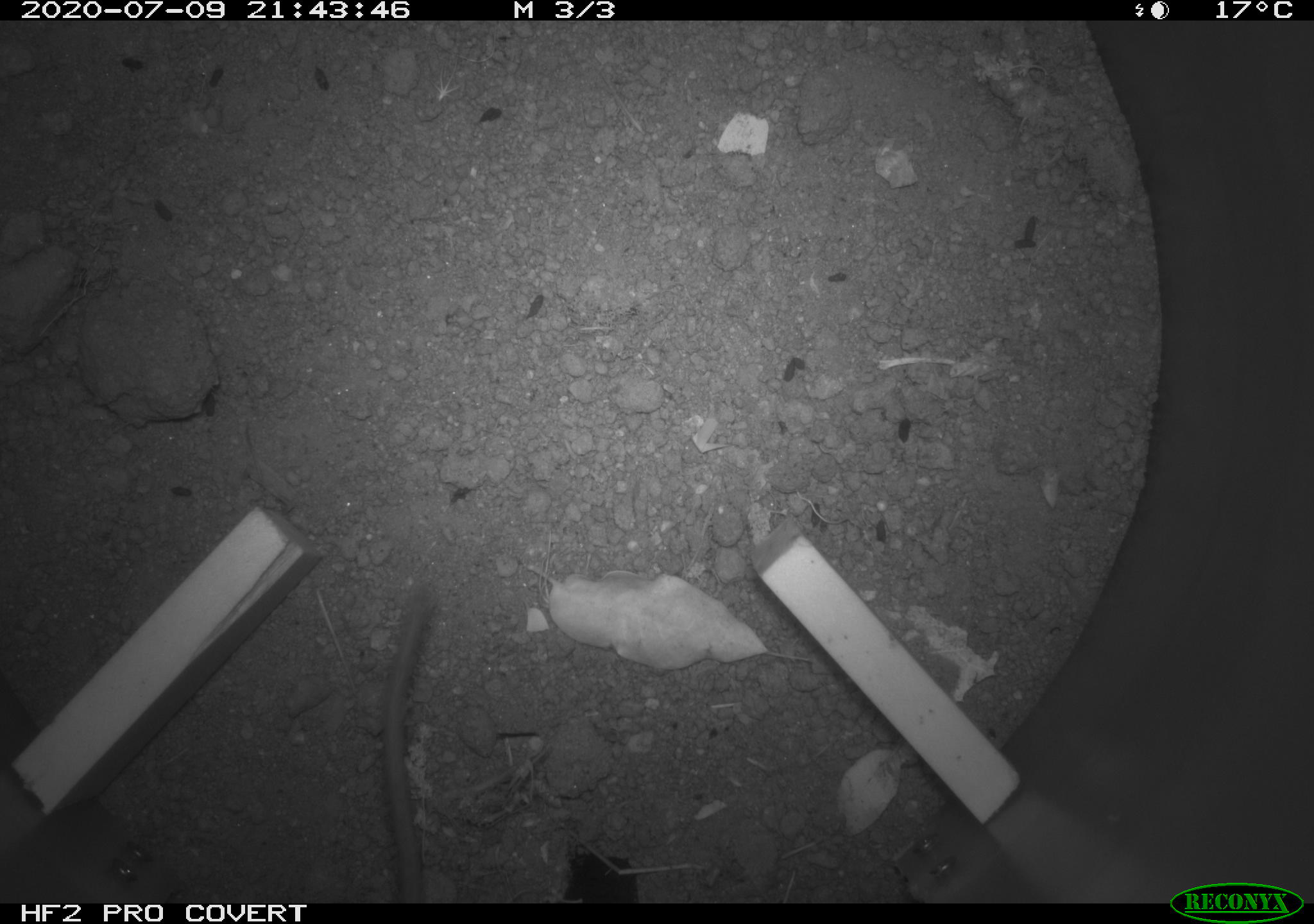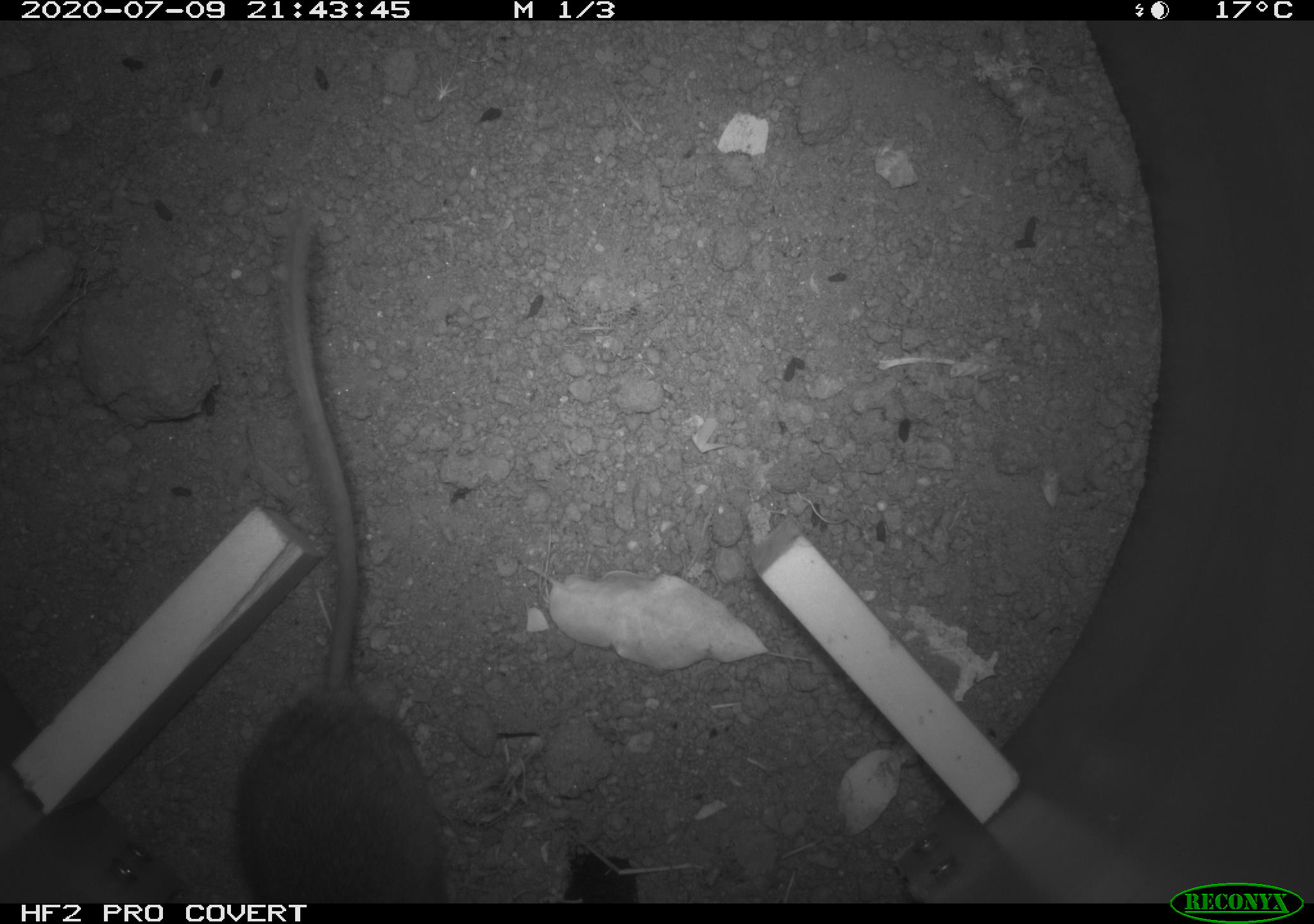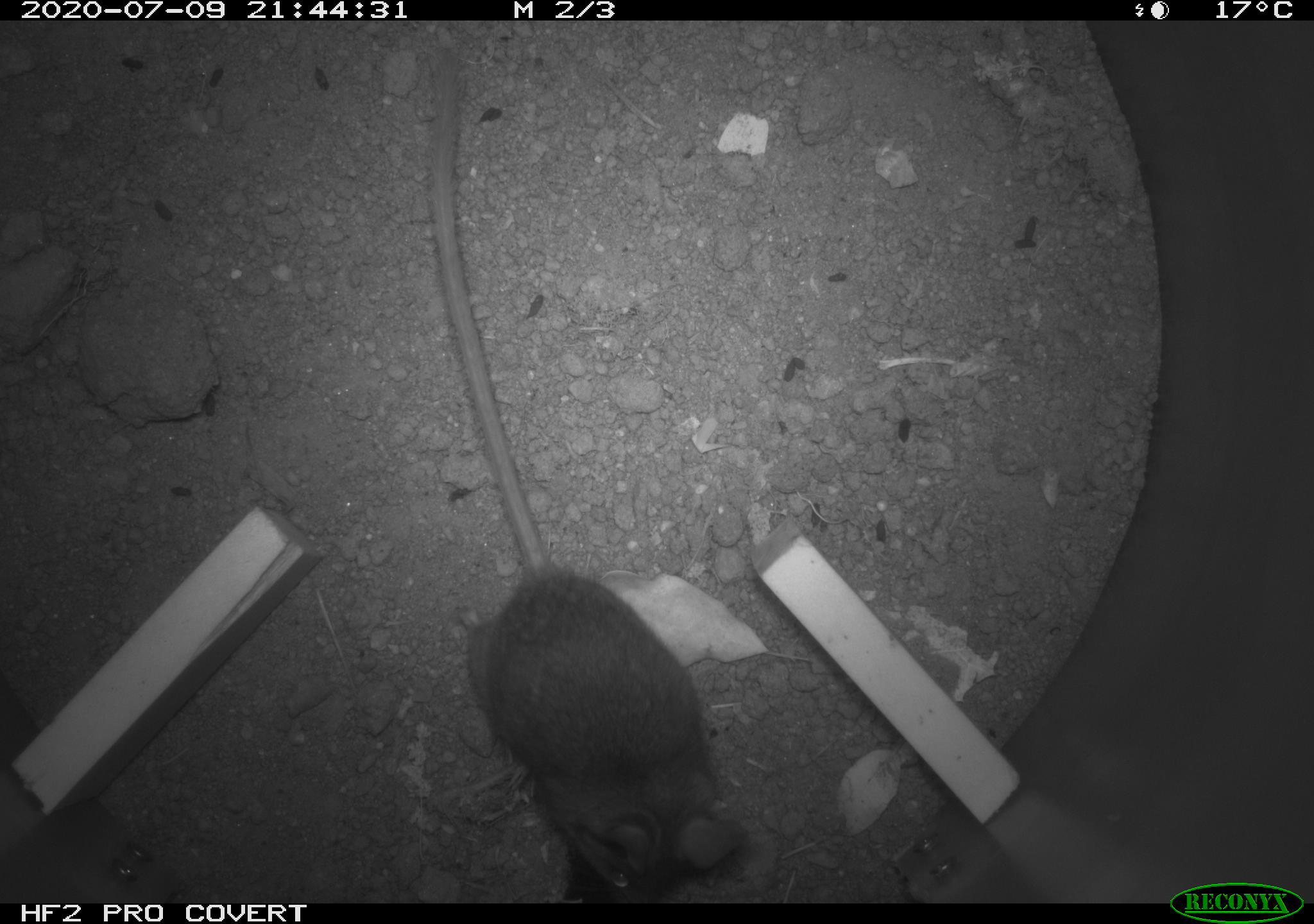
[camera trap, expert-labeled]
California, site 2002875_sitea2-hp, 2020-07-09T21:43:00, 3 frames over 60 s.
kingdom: Animalia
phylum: Chordata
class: Mammalia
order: Rodentia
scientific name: Rodentia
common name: rodent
Rodent (Rodentia).